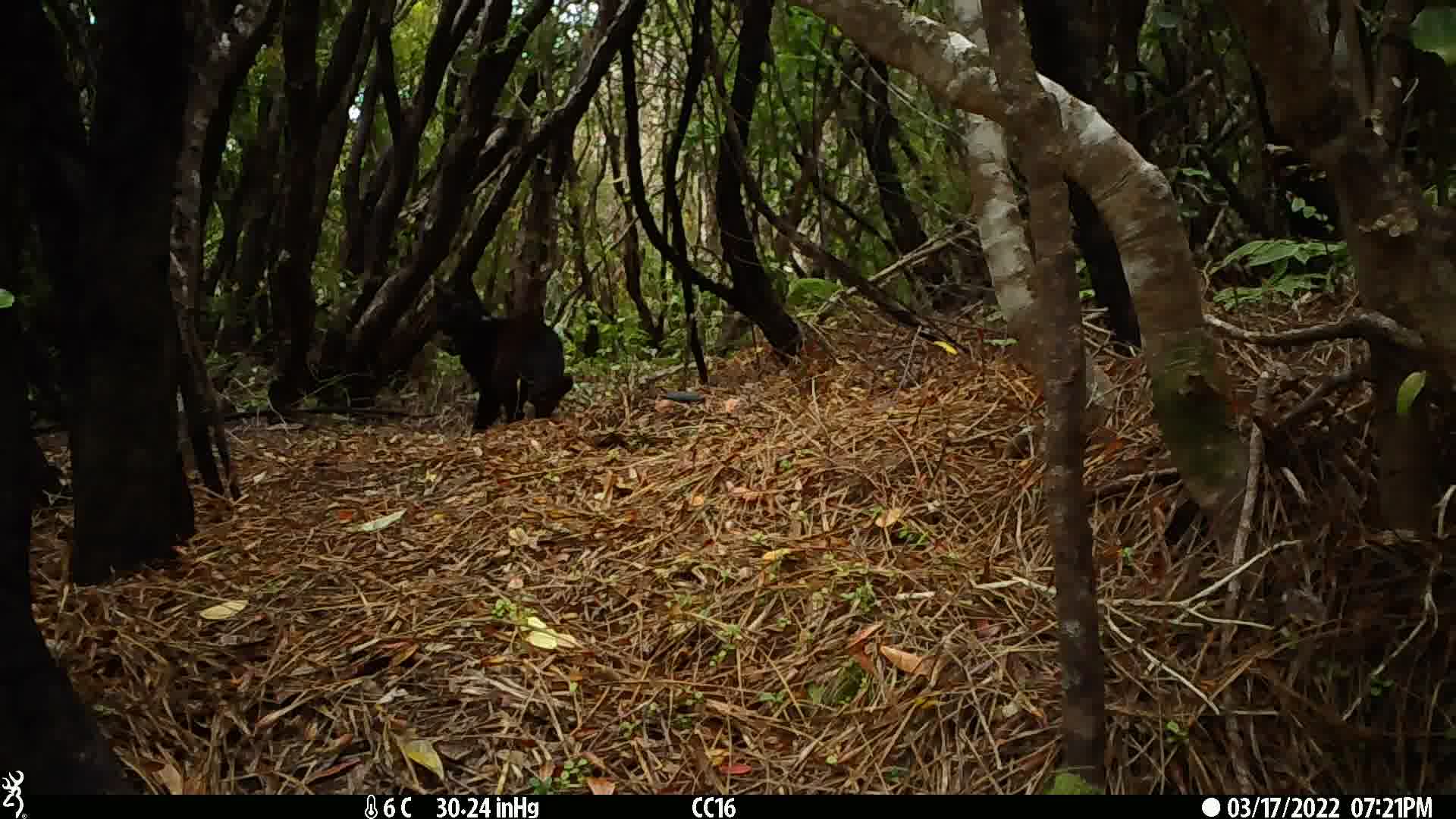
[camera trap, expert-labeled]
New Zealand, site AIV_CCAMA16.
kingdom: Animalia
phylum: Chordata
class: Mammalia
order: Carnivora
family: Felidae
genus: Felis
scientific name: Felis catus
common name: domestic cat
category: cat